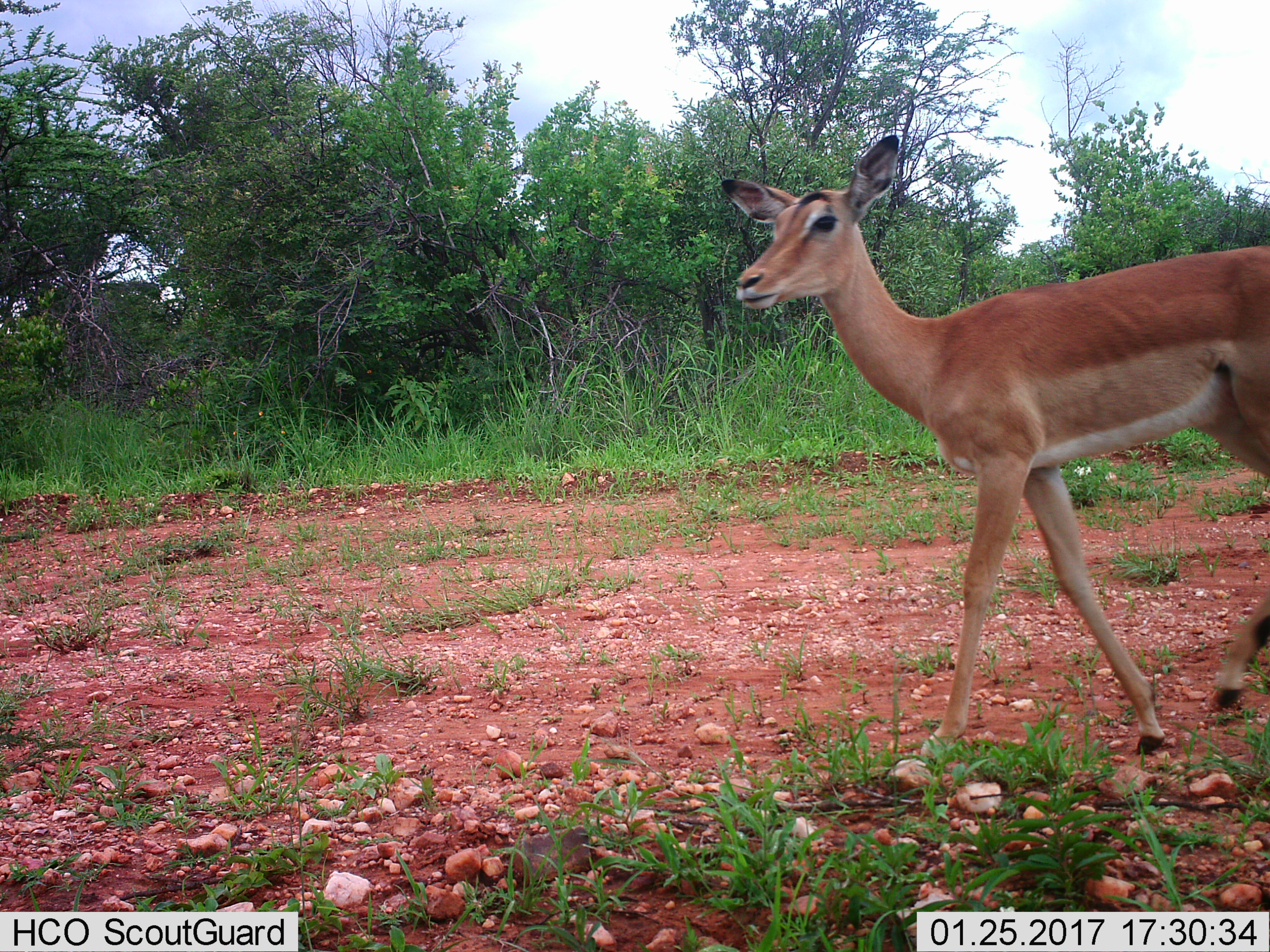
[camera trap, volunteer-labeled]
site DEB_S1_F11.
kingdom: Animalia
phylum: Chordata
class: Mammalia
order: Artiodactyla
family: Bovidae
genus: Aepyceros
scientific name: Aepyceros melampus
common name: impala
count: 1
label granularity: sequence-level